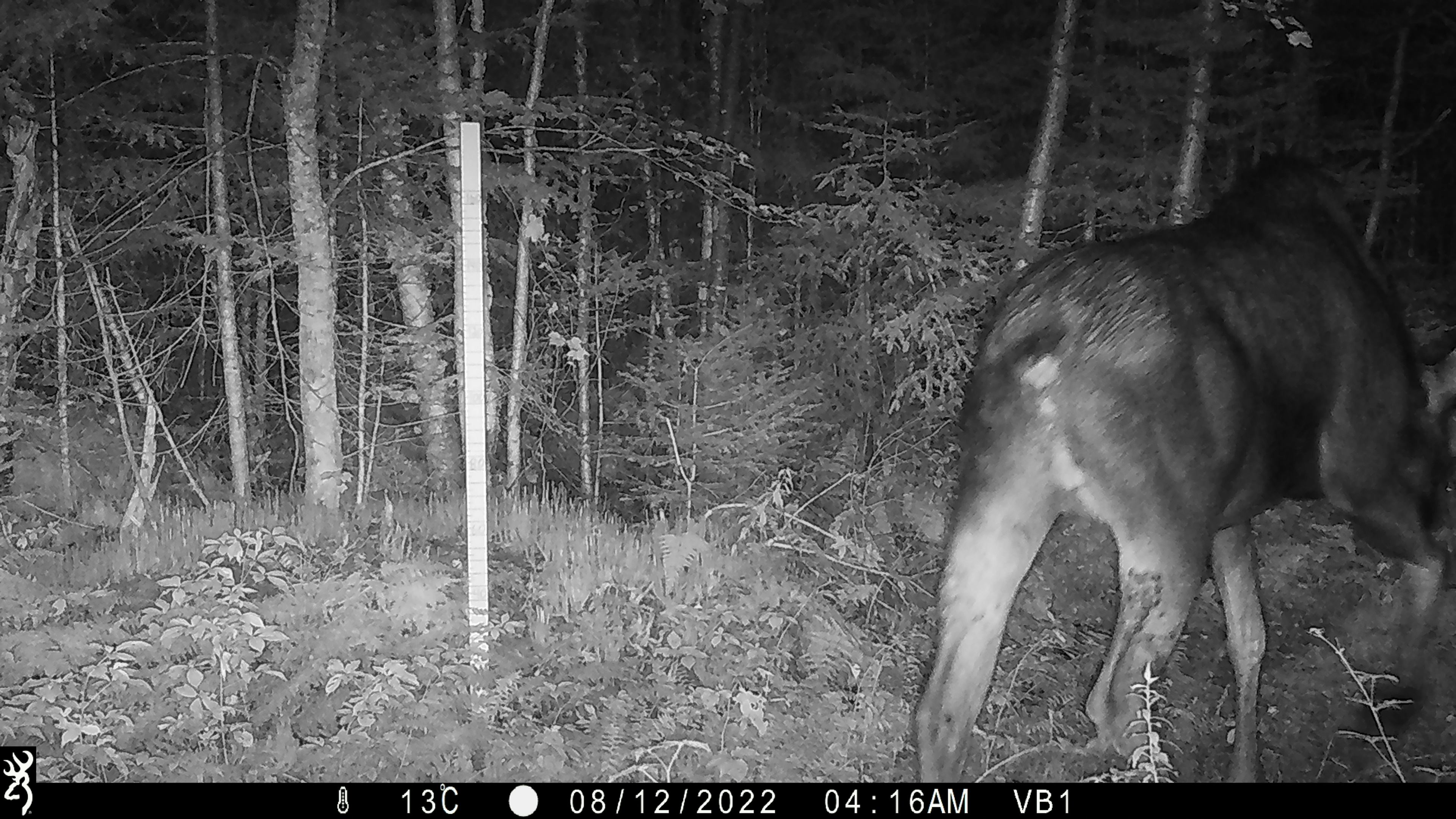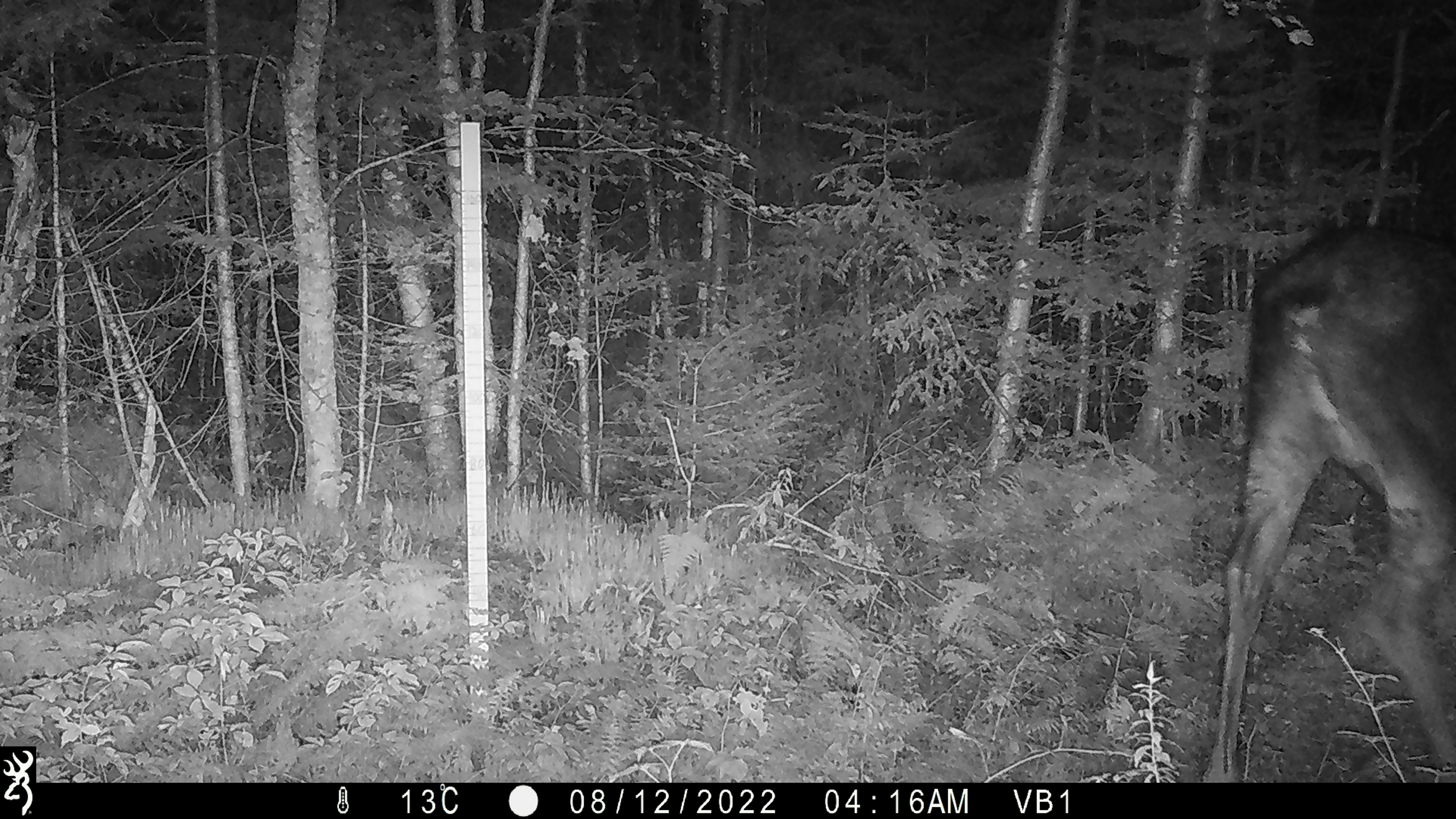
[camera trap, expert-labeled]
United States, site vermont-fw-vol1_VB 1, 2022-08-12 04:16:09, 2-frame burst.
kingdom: Animalia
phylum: Chordata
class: Mammalia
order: Artiodactyla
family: Cervidae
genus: Alces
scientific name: Alces alces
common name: moose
Moose (Alces alces).